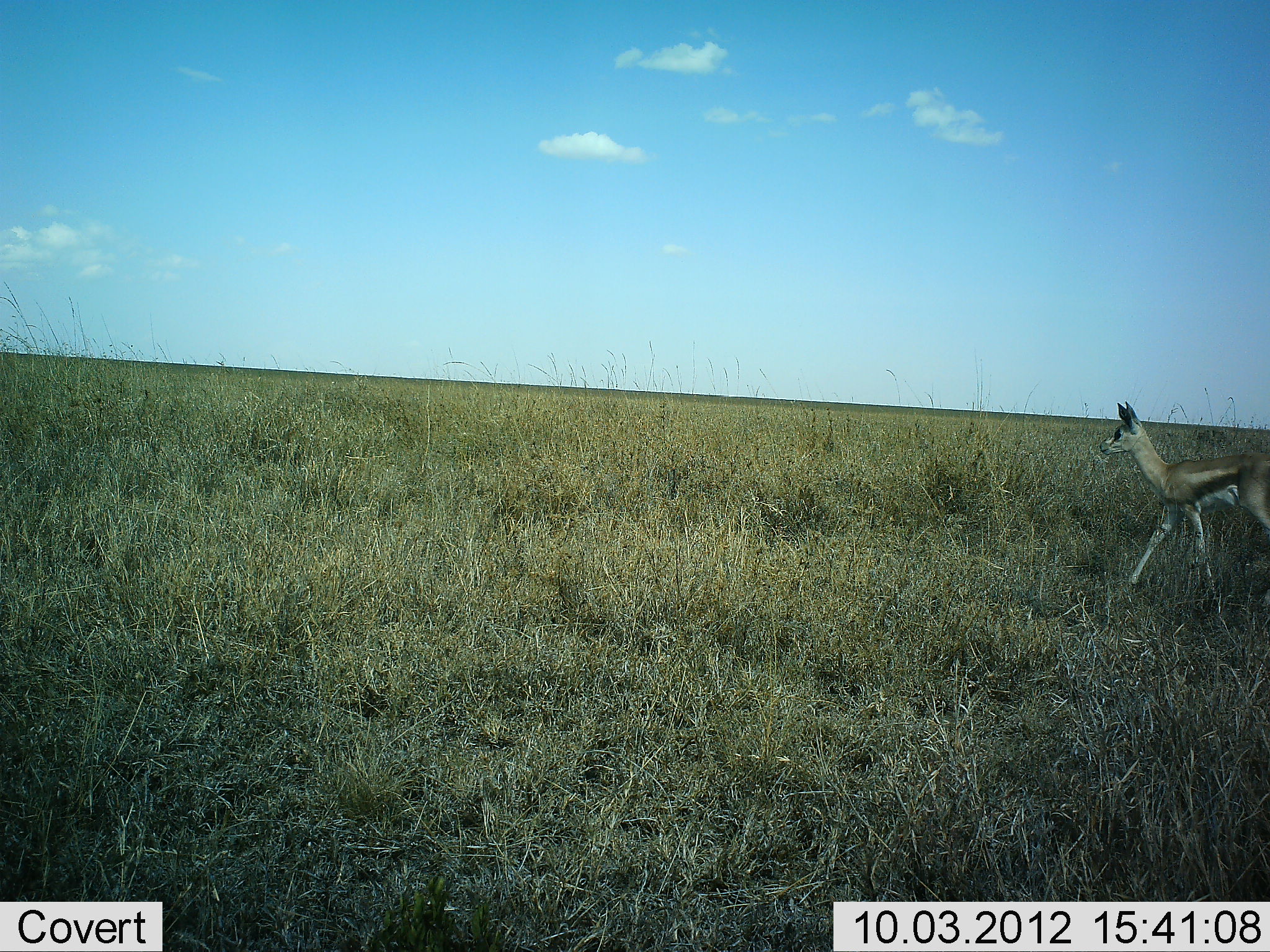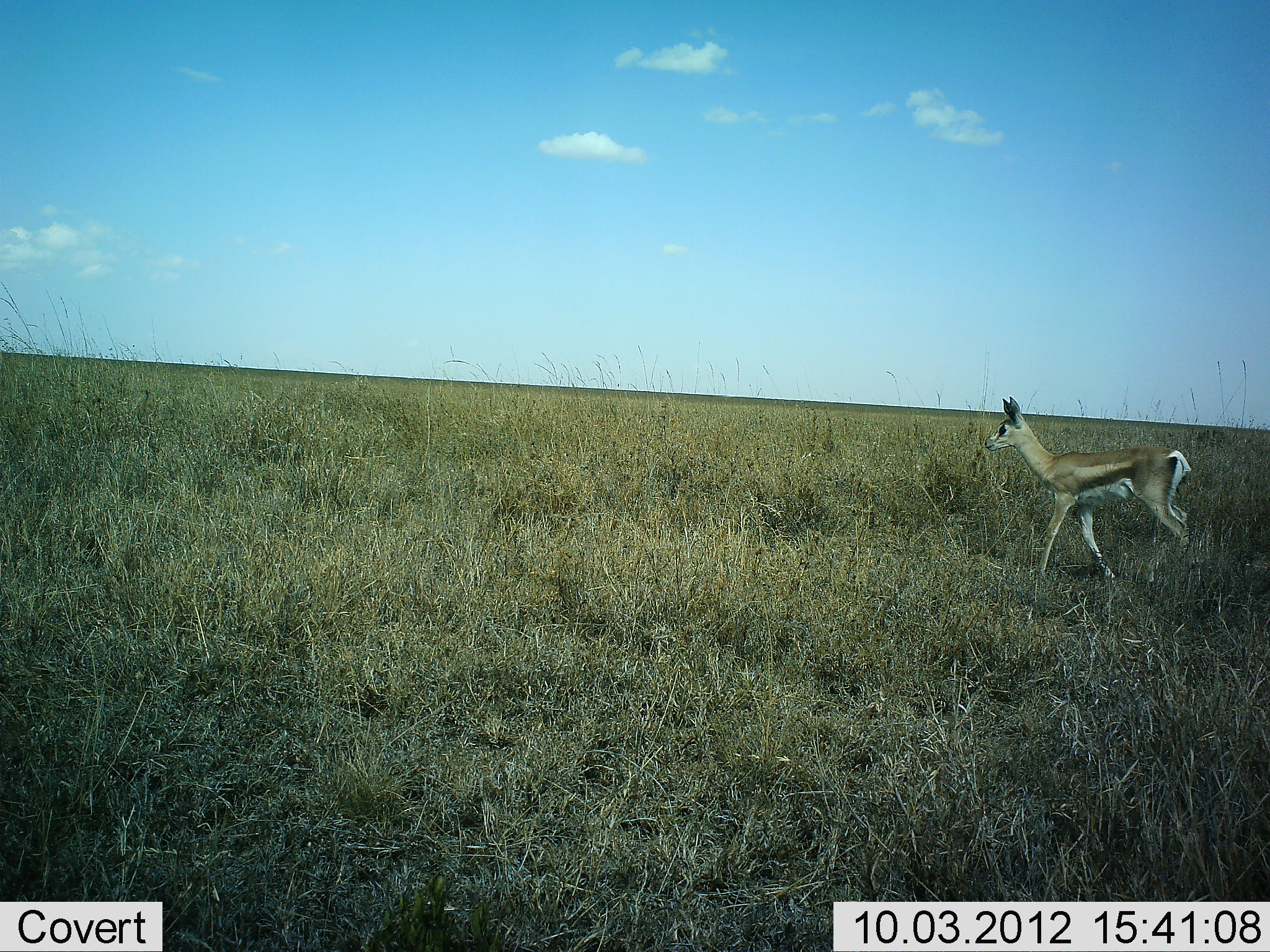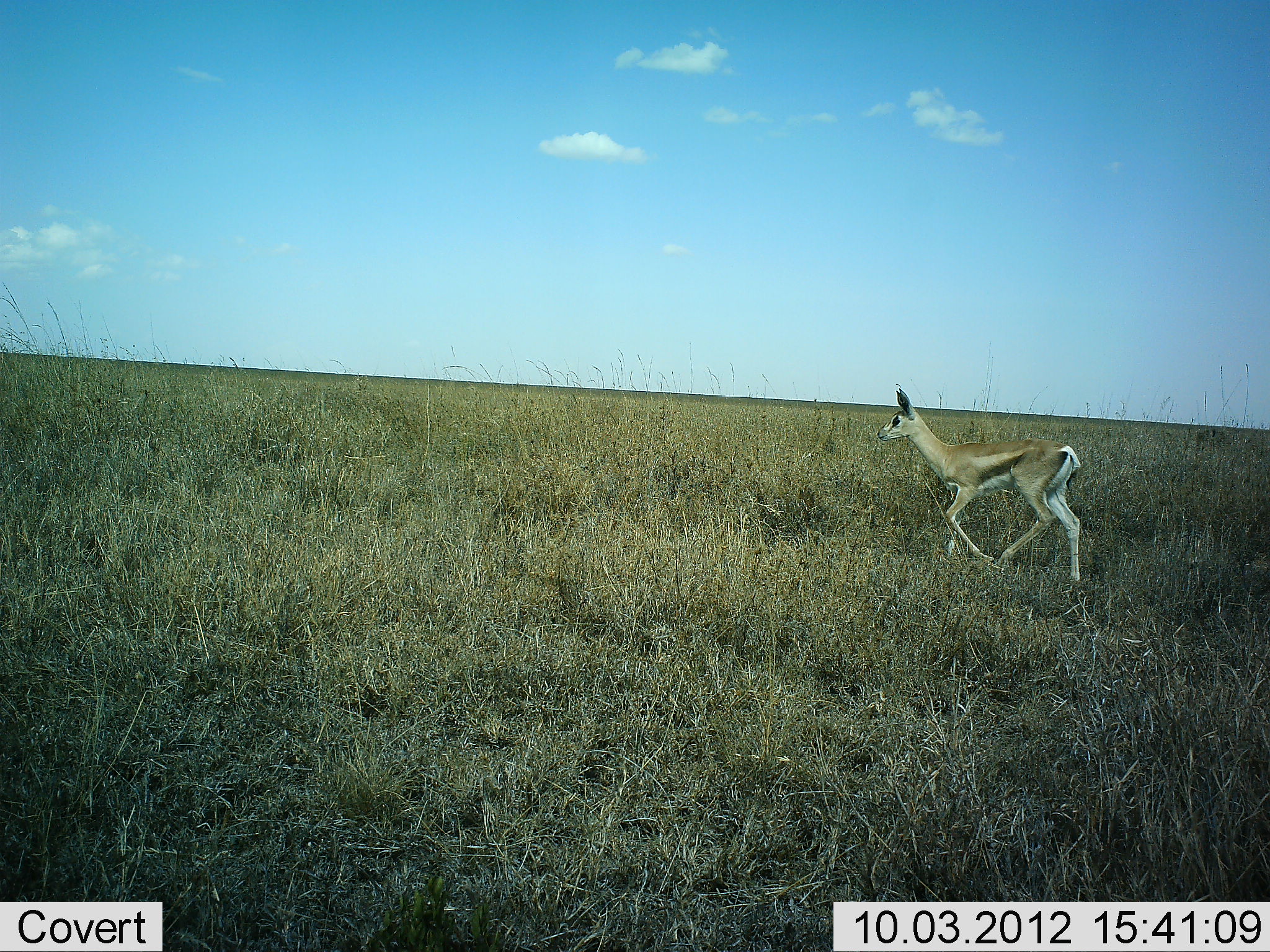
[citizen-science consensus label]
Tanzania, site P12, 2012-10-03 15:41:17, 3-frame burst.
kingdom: Animalia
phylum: Chordata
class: Mammalia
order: Artiodactyla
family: Bovidae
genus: Eudorcas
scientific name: Eudorcas thomsonii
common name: thomson's gazelle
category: gazellethomsons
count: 1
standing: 9%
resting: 0%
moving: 91%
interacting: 0%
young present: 9%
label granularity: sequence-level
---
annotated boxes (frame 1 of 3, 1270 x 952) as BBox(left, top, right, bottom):
animal: BBox(1099, 399, 1270, 607)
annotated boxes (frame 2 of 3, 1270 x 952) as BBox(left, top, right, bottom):
animal: BBox(983, 396, 1200, 583)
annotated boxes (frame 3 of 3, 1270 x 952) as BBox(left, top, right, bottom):
animal: BBox(876, 383, 1088, 585)